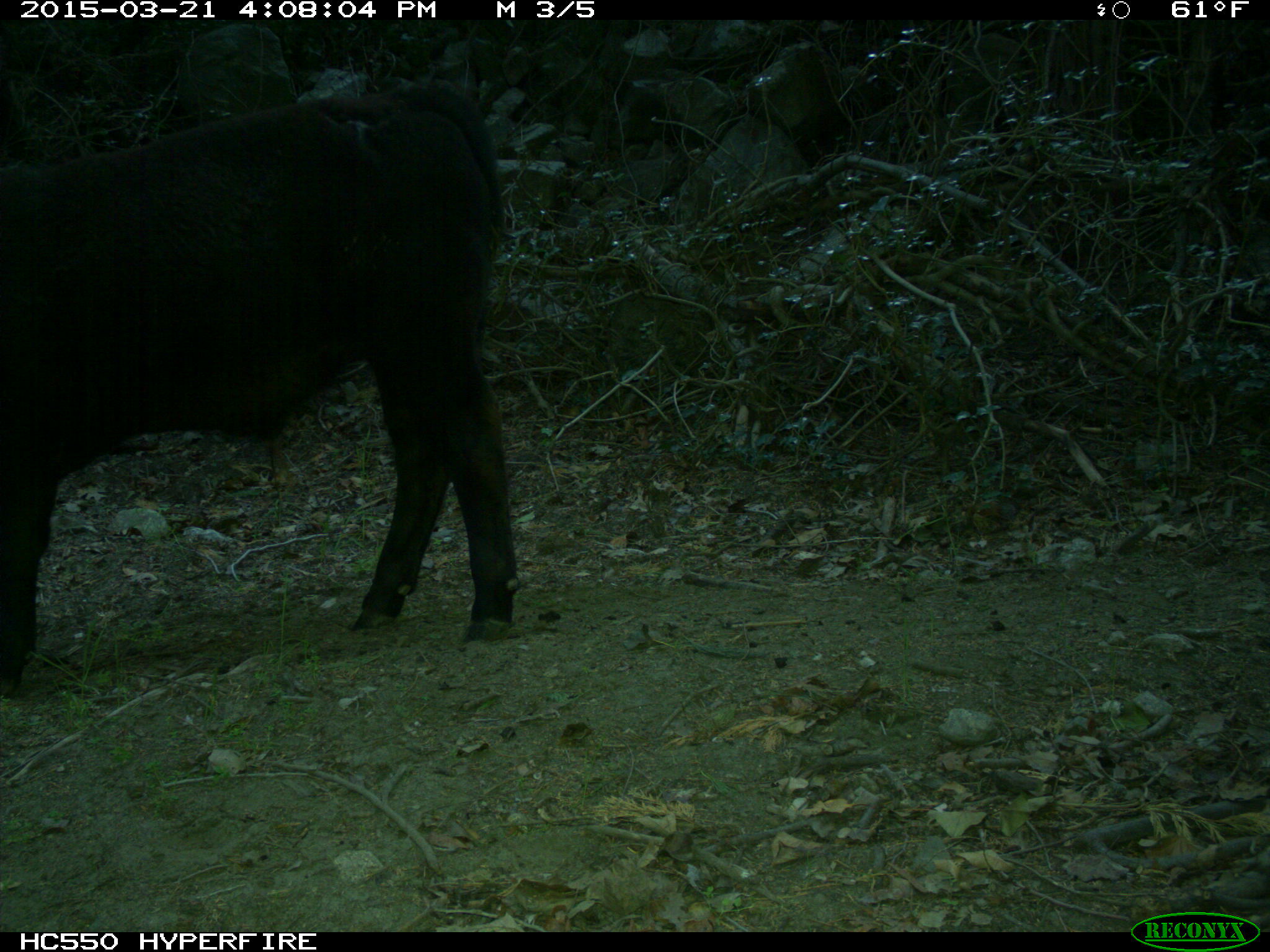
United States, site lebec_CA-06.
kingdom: Animalia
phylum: Chordata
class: Mammalia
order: Artiodactyla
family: Bovidae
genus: Bos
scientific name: Bos taurus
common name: domestic cow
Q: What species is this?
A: Bos taurus (domestic cow).